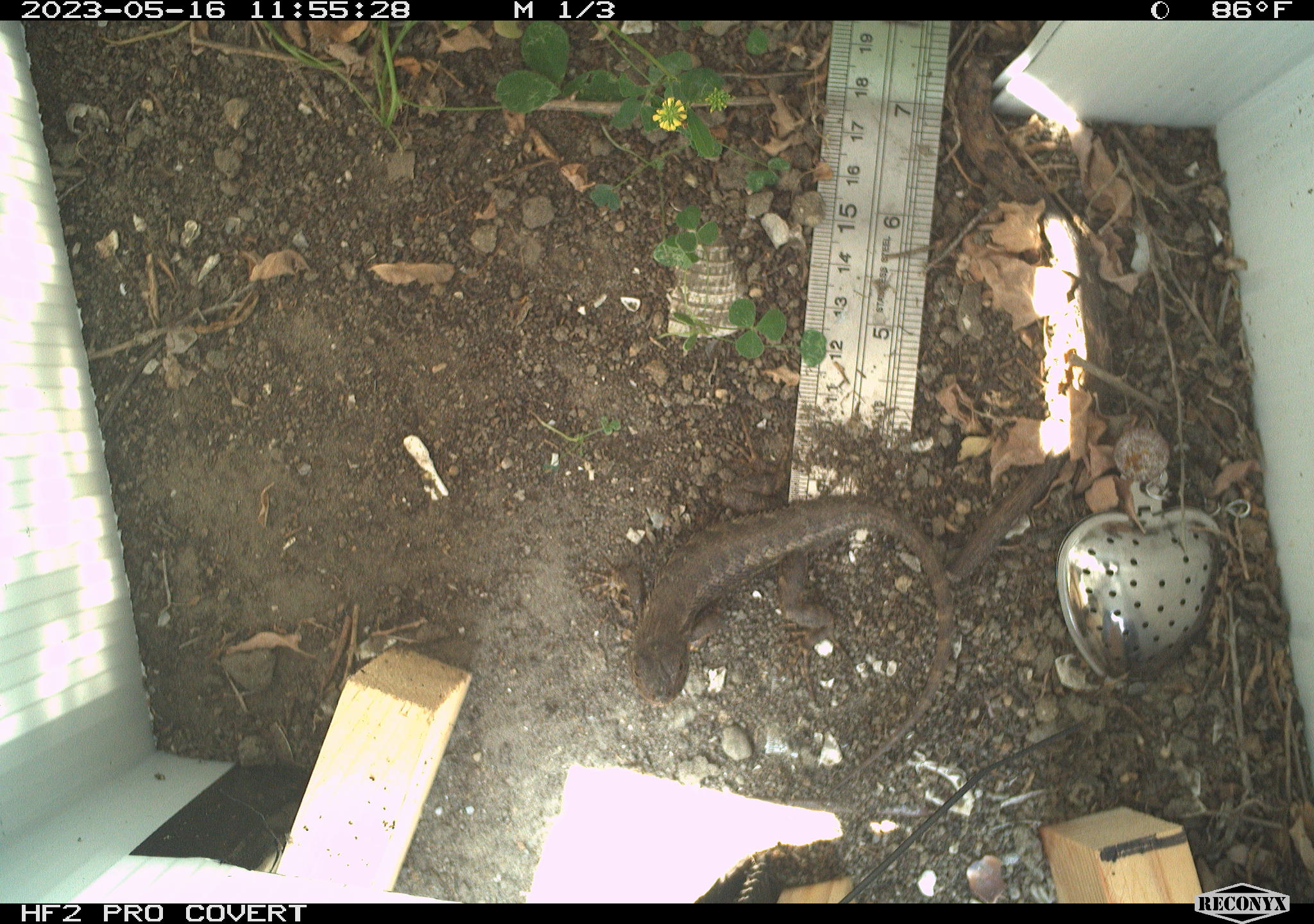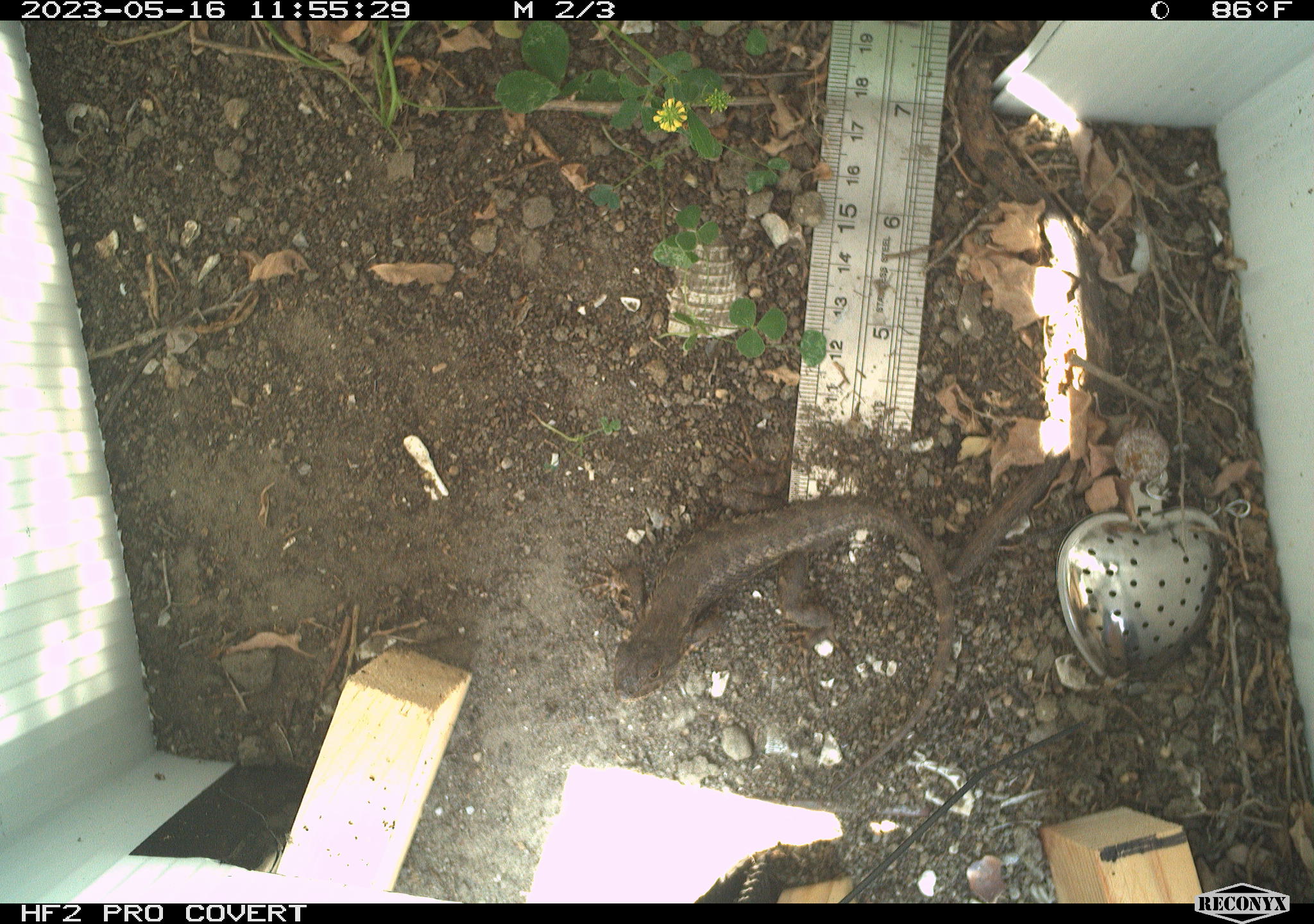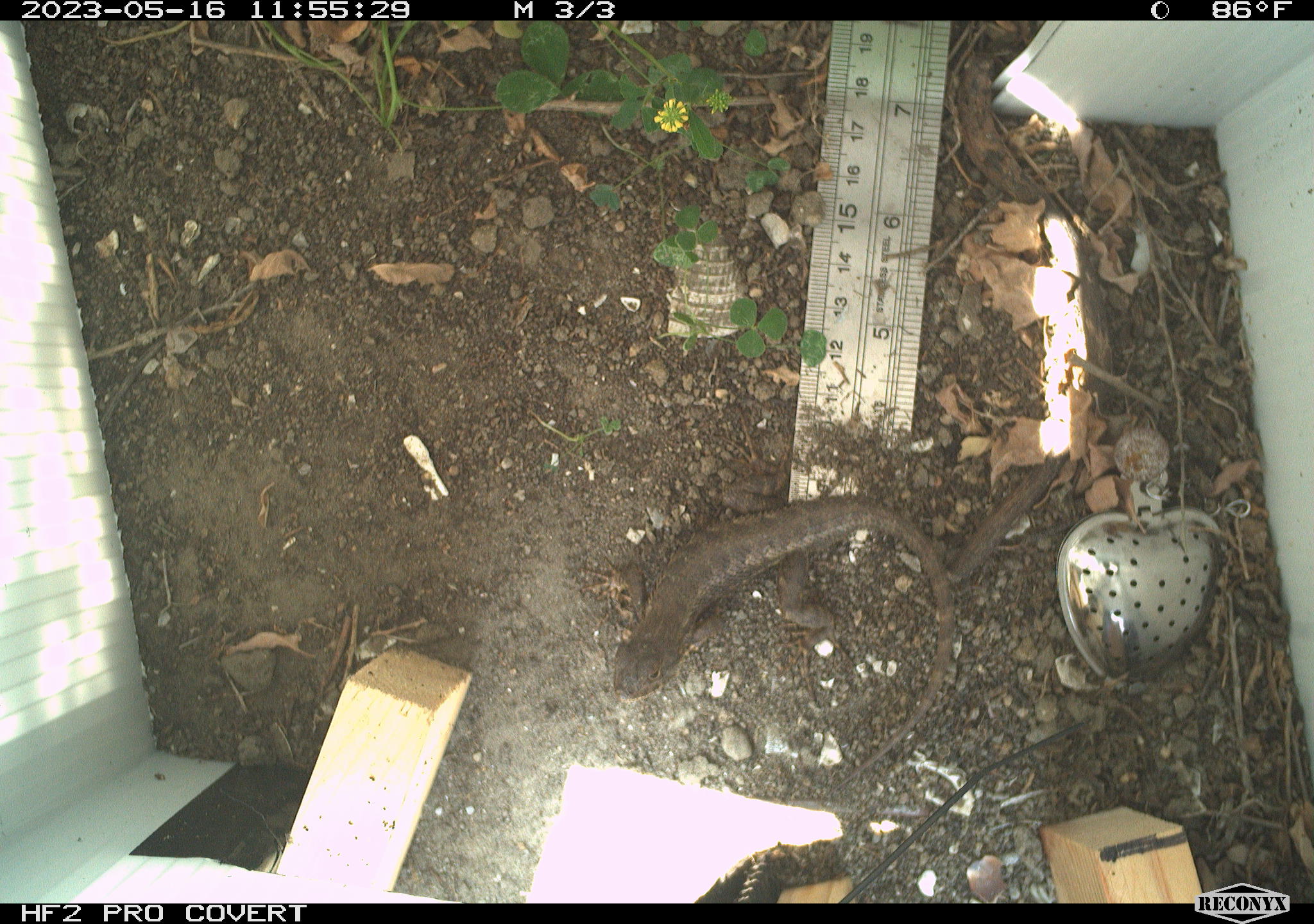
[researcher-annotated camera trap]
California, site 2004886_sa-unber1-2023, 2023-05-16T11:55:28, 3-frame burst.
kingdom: Animalia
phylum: Chordata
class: Reptilia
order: Squamata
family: Phrynosomatidae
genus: Sceloporus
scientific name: Sceloporus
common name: spiny lizards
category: sceloporus species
Sceloporus species (spiny lizards) (Sceloporus).